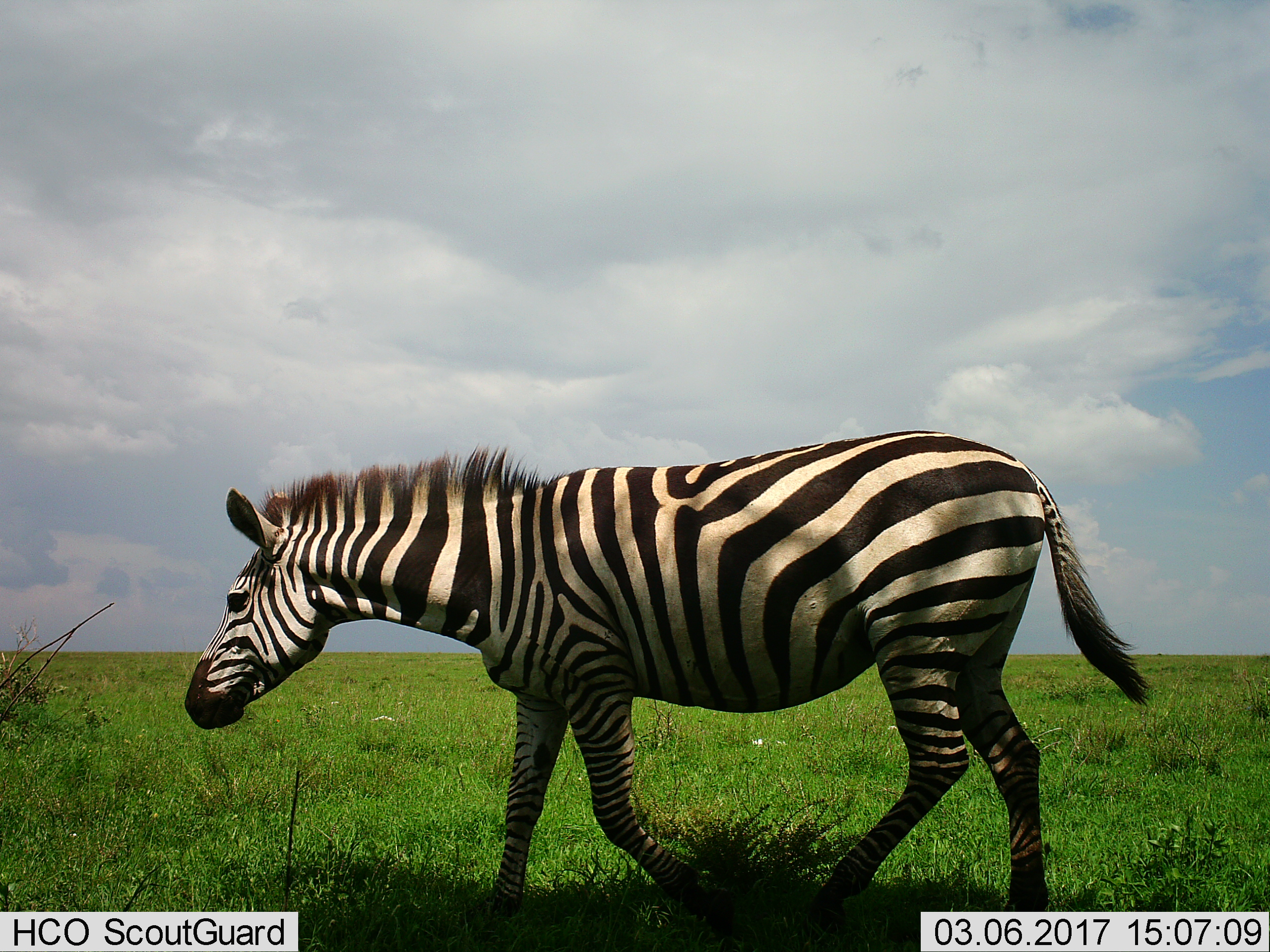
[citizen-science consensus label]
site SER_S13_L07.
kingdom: Animalia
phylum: Chordata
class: Mammalia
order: Perissodactyla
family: Equidae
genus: Equus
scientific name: Equus quagga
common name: plains zebra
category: zebraplains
Zebraplains (plains zebra) (Equus quagga), count 1. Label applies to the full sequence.